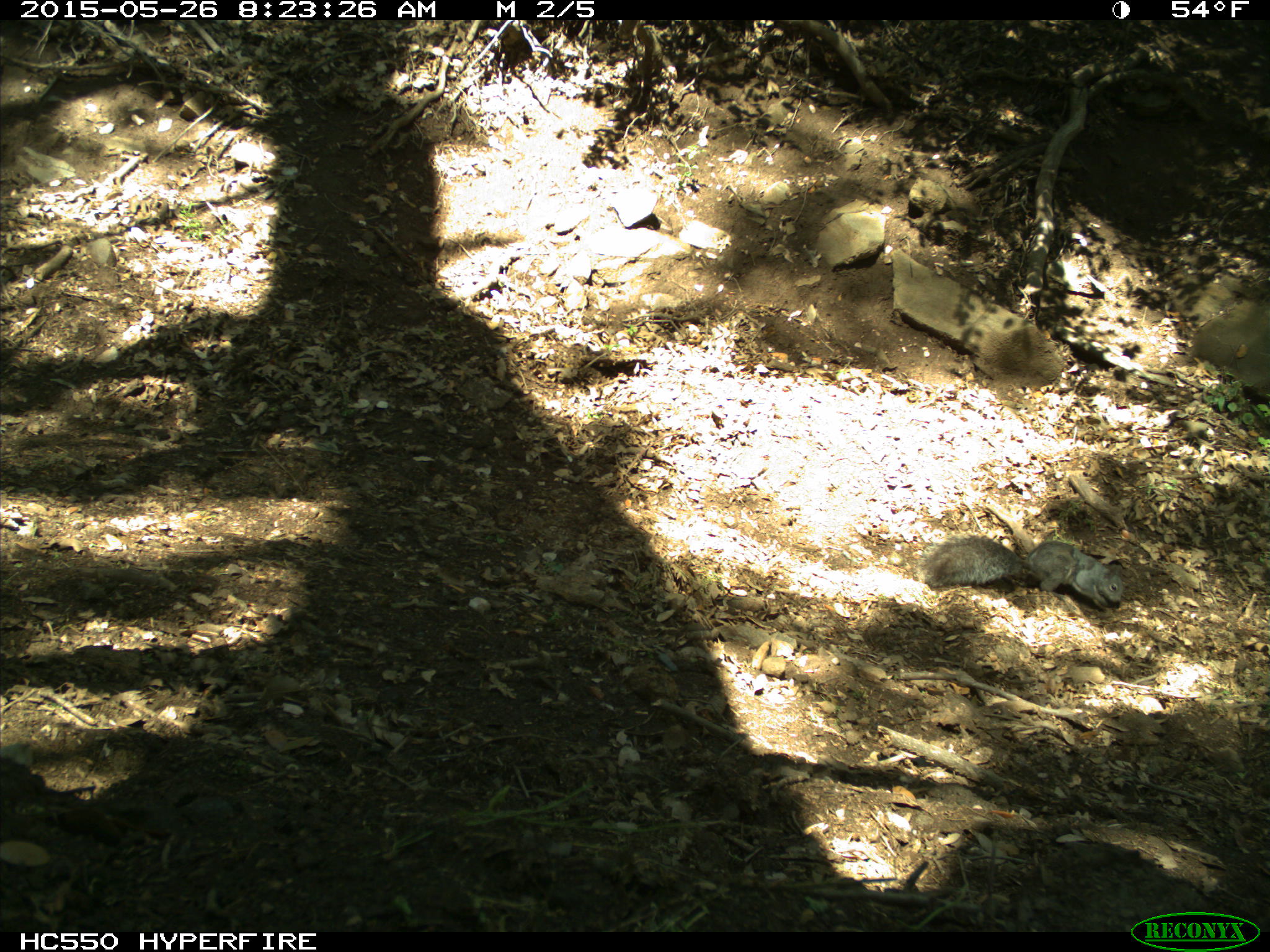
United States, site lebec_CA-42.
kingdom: Animalia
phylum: Chordata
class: Mammalia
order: Rodentia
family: Sciuridae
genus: Sciurus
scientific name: Sciurus carolinensis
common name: eastern gray squirrel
Sciurus carolinensis (eastern gray squirrel).